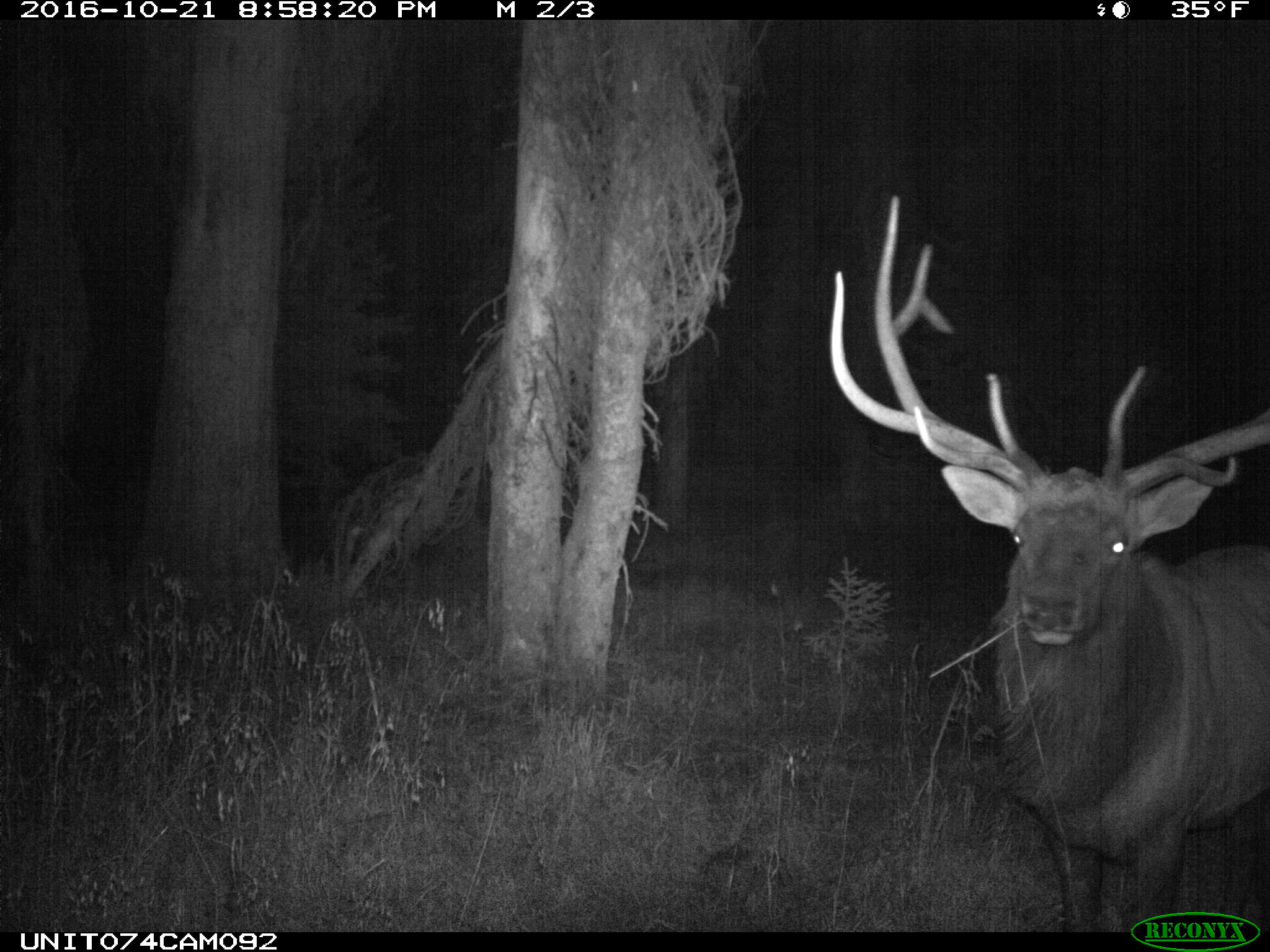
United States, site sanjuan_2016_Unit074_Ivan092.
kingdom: Animalia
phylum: Chordata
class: Mammalia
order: Artiodactyla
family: Cervidae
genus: Cervus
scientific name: Cervus elaphus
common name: red deer